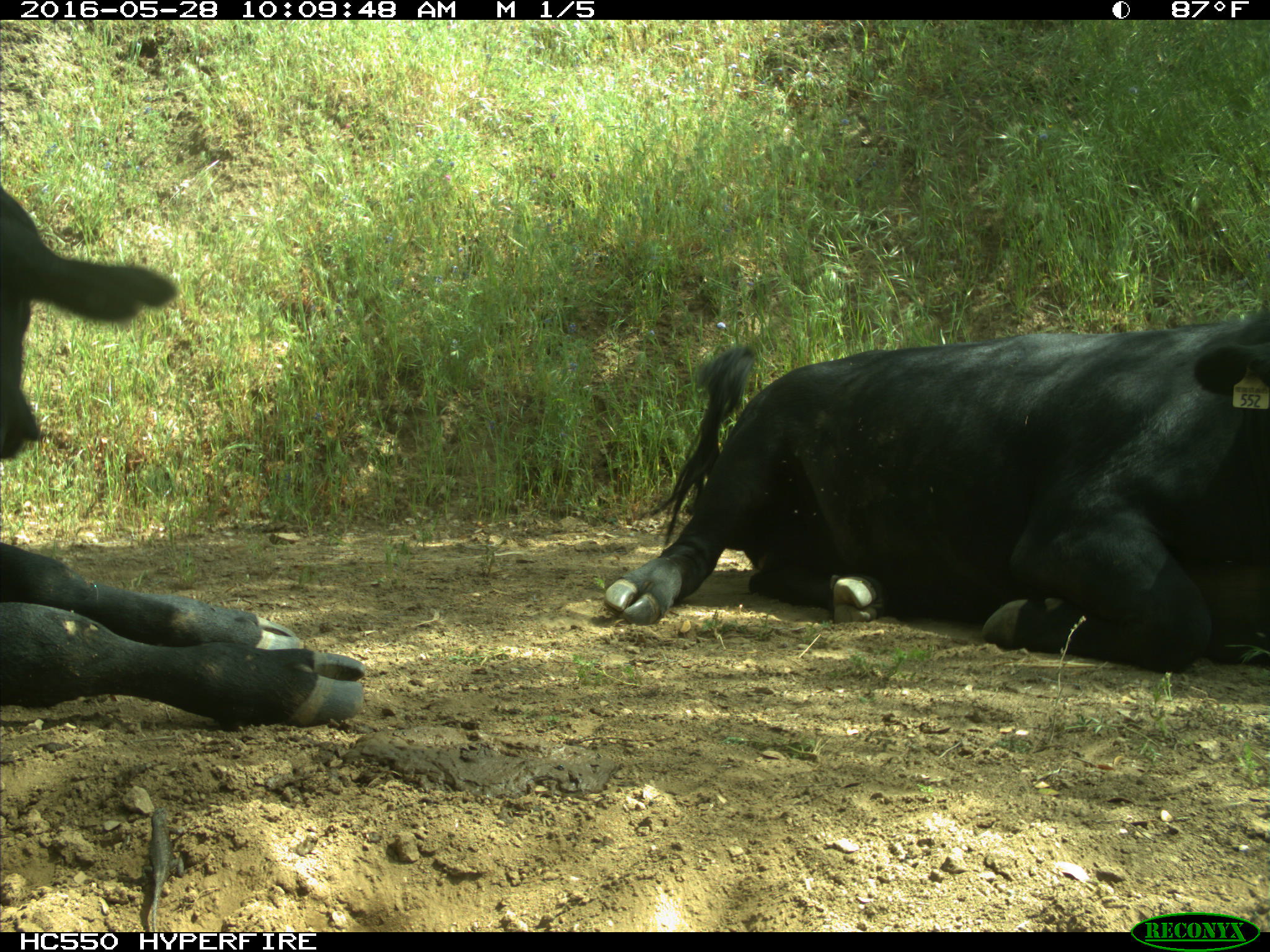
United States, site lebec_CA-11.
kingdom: Animalia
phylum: Chordata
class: Mammalia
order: Artiodactyla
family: Bovidae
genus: Bos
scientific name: Bos taurus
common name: domestic cow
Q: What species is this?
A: Bos taurus (domestic cow).